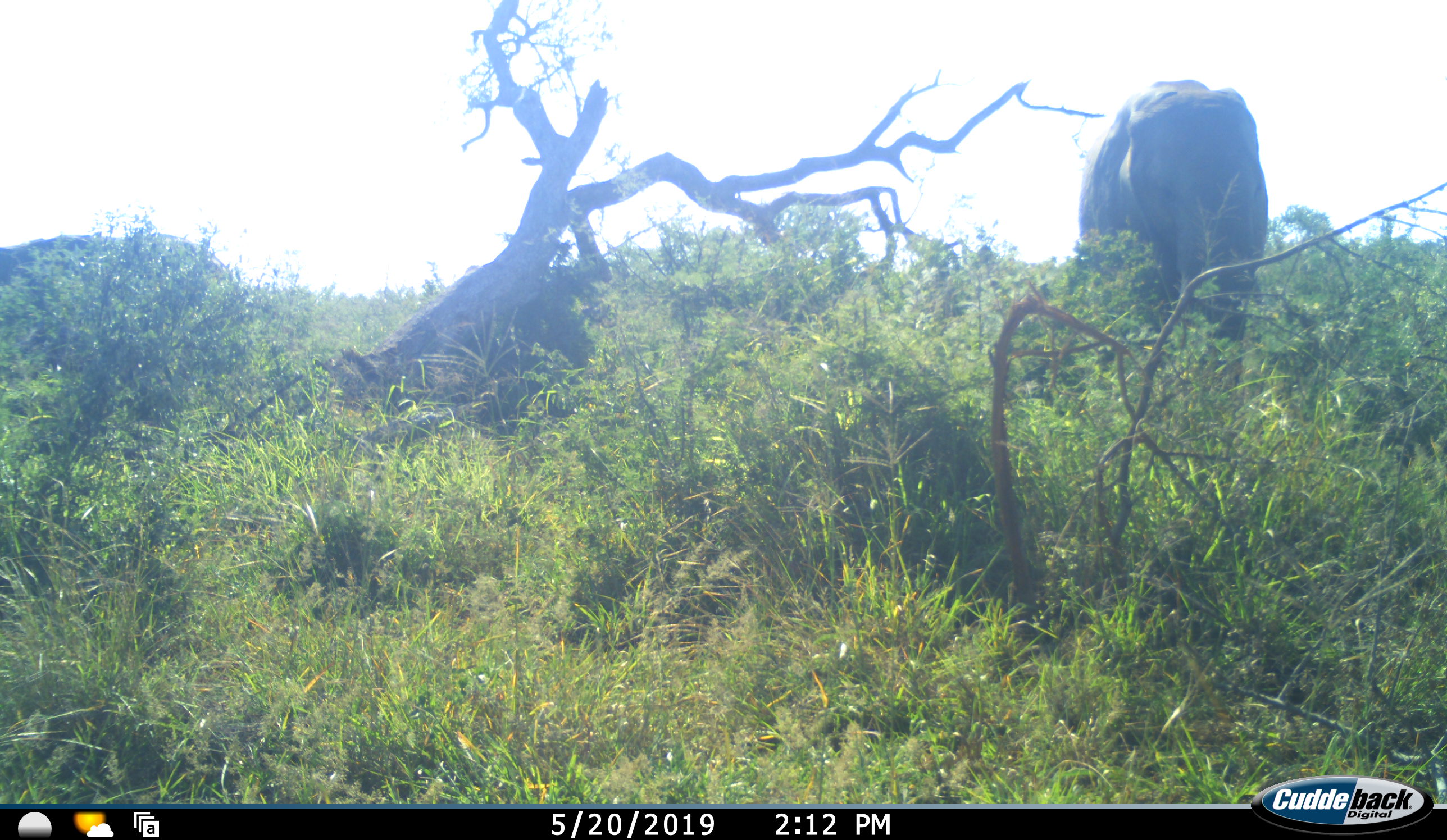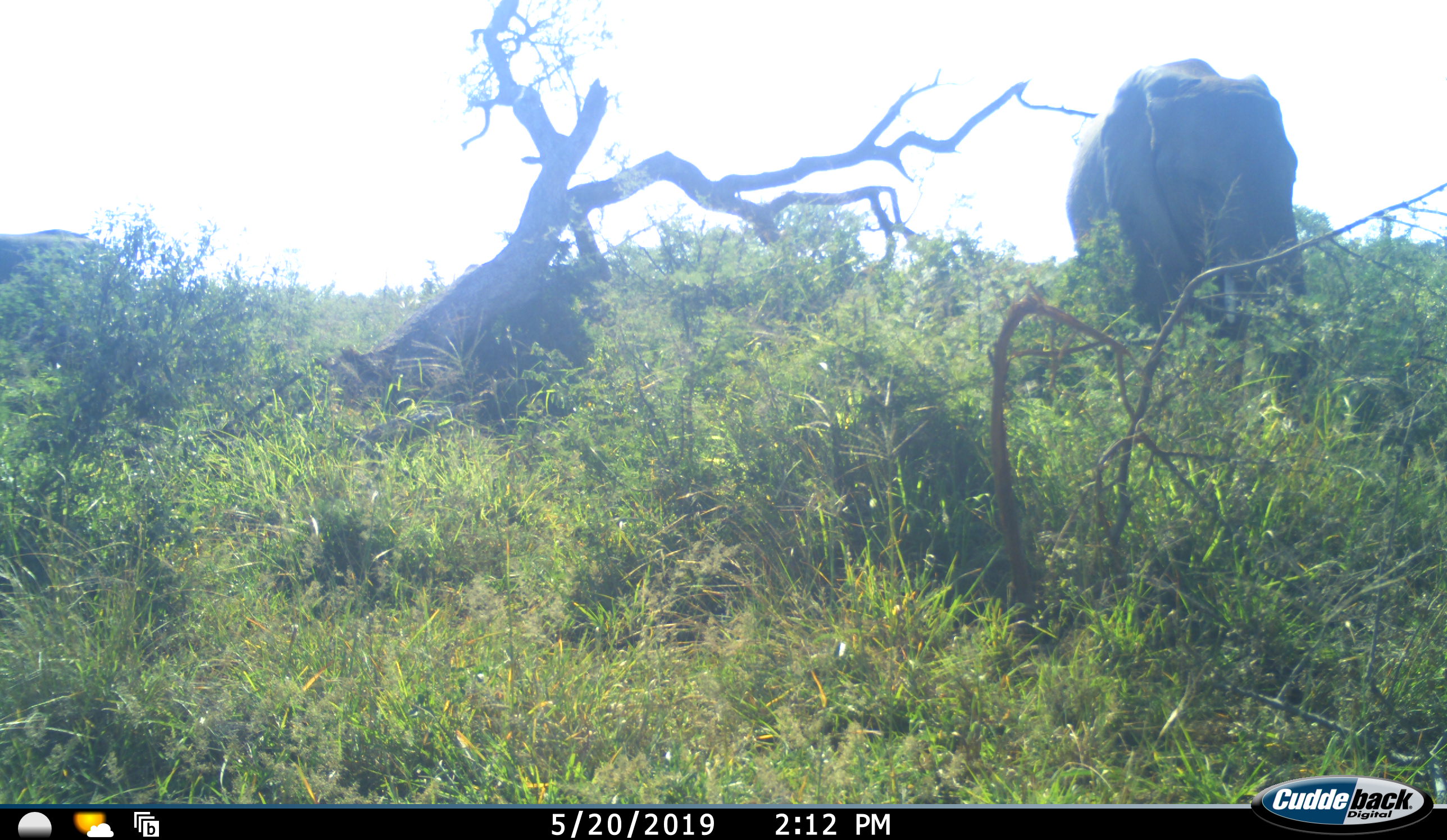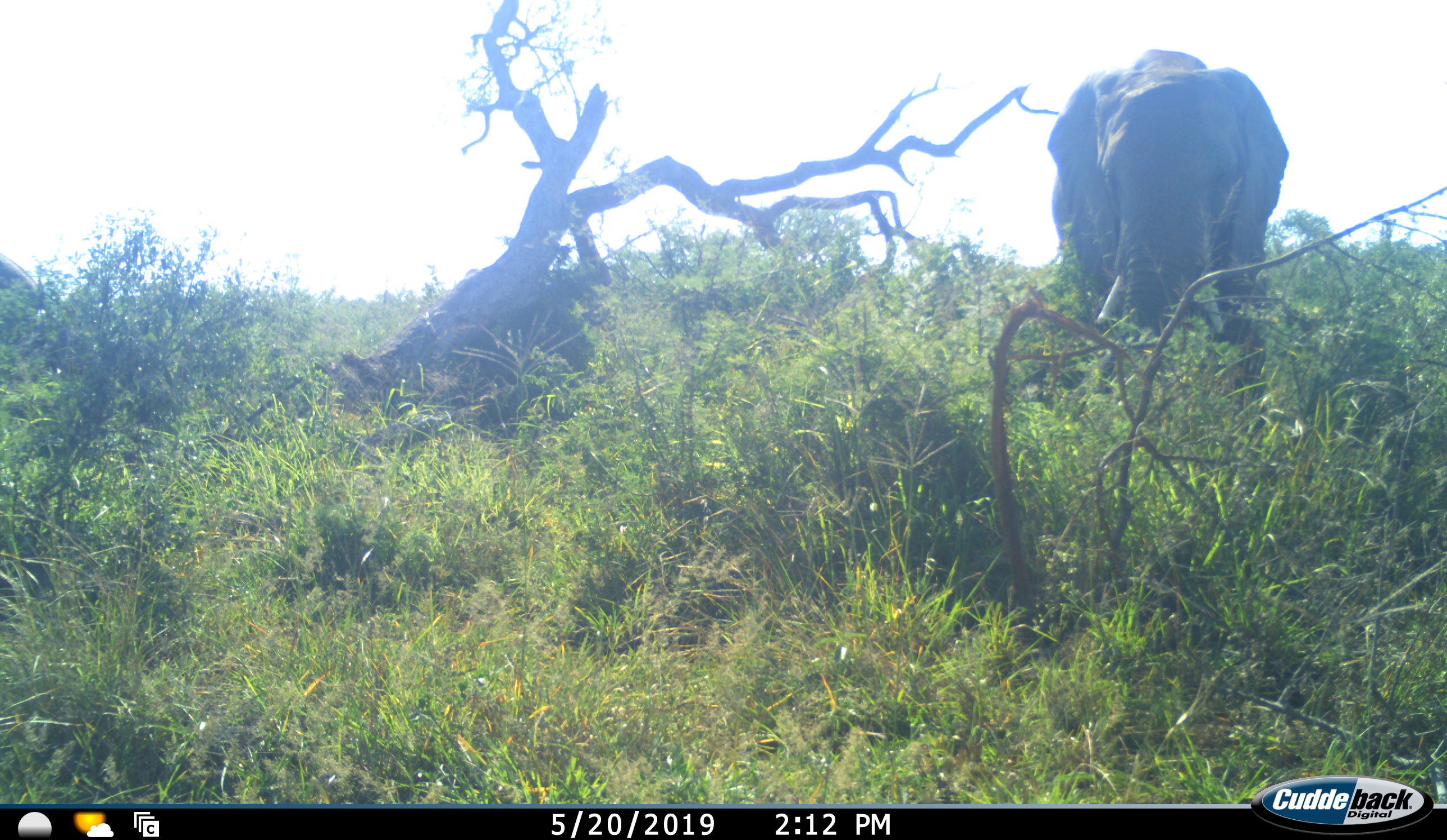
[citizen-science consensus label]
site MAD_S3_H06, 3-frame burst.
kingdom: Animalia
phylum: Chordata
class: Mammalia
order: Proboscidea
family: Elephantidae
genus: Loxodonta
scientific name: Loxodonta africana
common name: african bush elephant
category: elephant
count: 2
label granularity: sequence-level